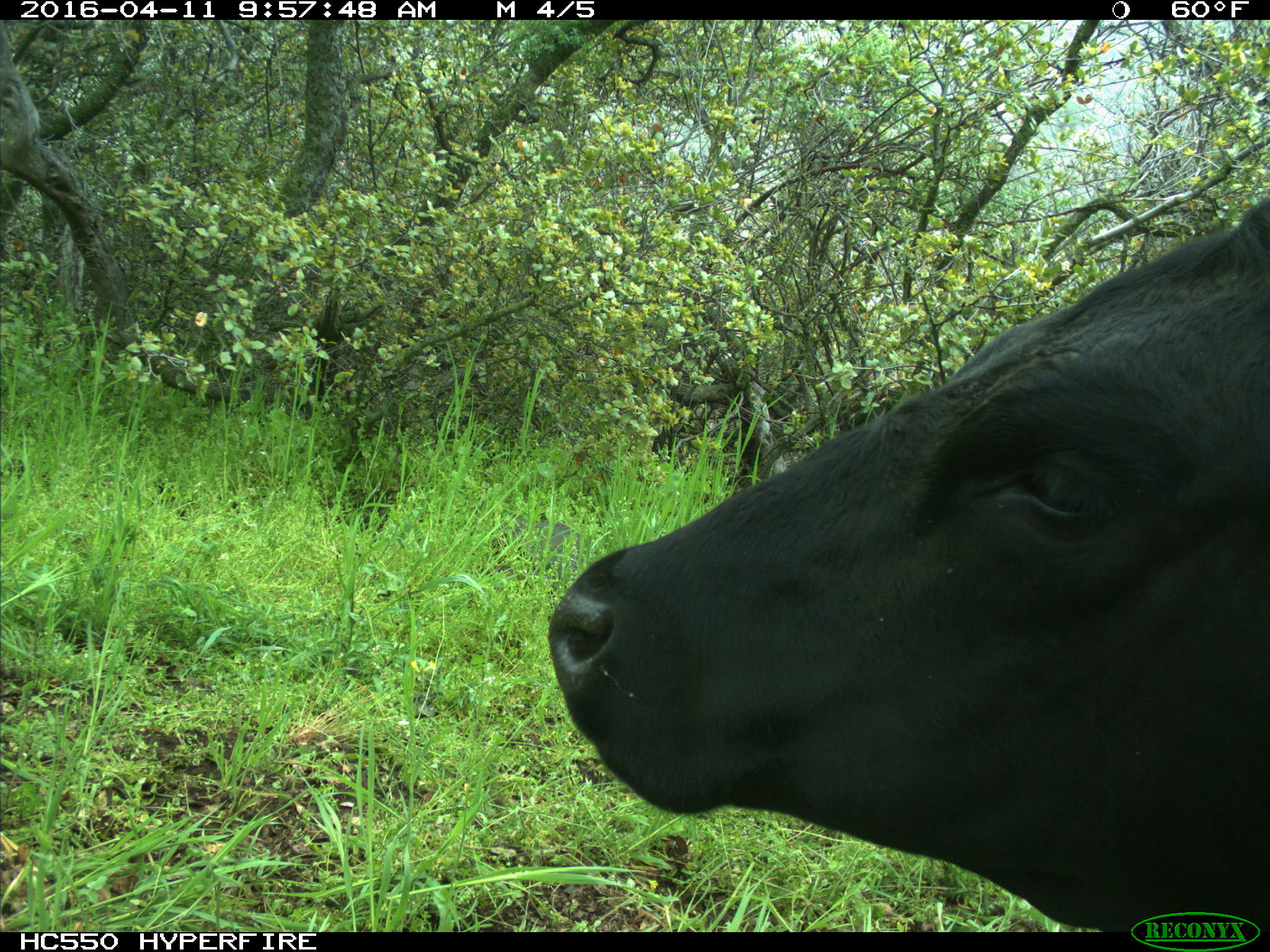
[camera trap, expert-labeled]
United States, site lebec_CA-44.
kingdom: Animalia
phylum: Chordata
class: Mammalia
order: Artiodactyla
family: Bovidae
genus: Bos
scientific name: Bos taurus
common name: domestic cow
Bos taurus (domestic cow).